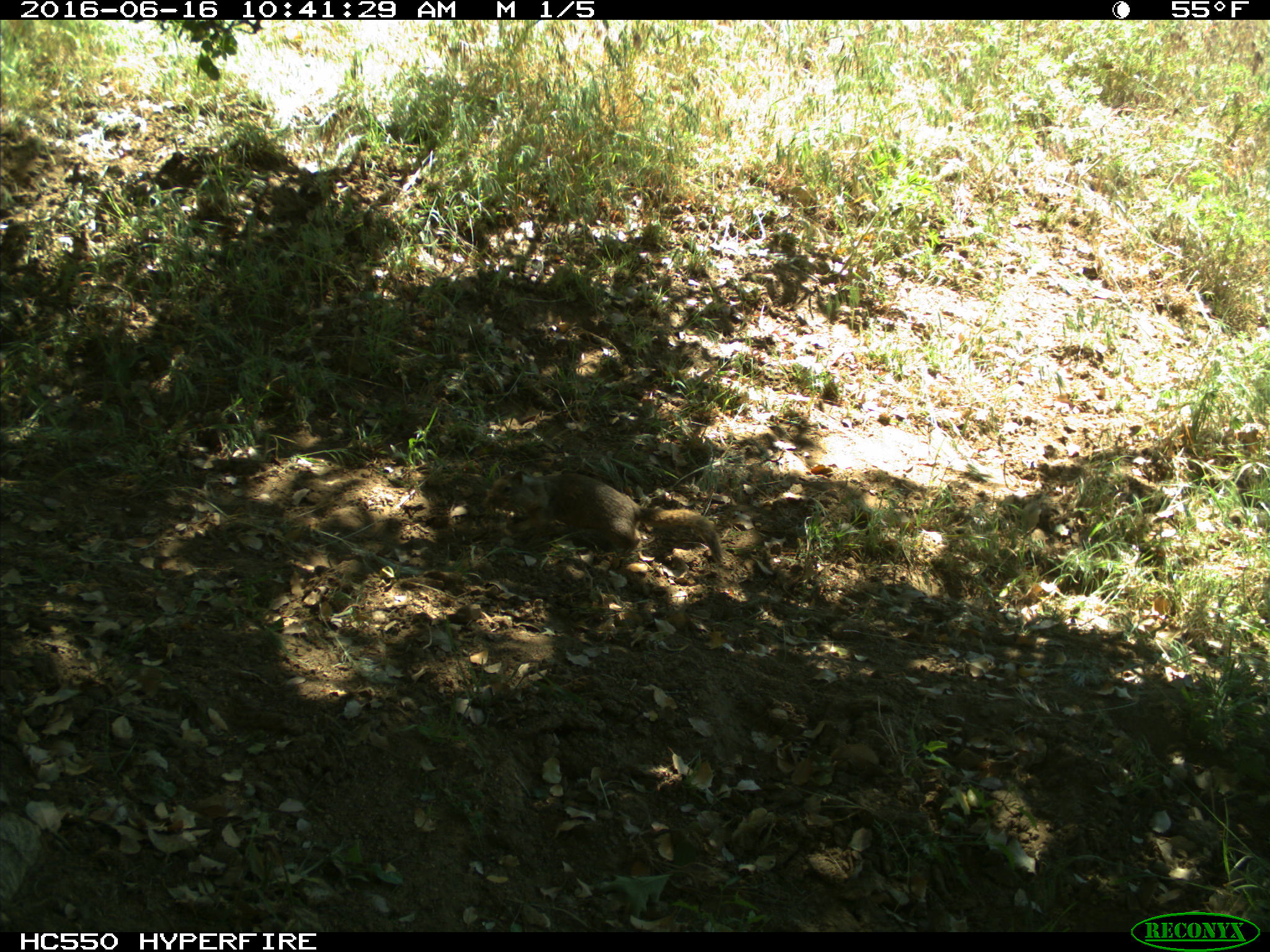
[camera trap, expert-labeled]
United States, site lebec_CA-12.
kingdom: Animalia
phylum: Chordata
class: Mammalia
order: Rodentia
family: Sciuridae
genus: Otospermophilus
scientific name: Otospermophilus beecheyi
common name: california ground squirrel